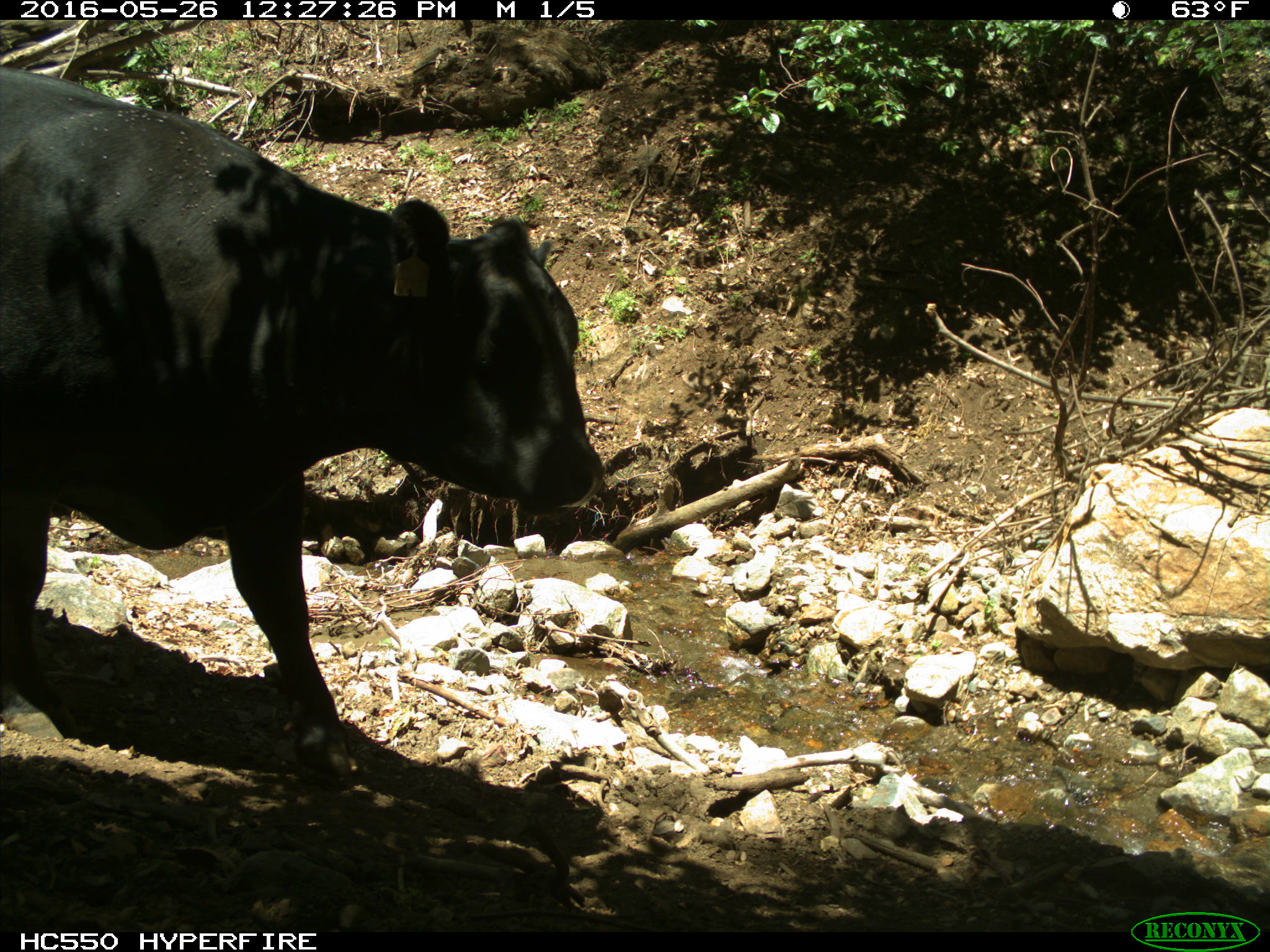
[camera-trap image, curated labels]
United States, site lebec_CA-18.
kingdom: Animalia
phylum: Chordata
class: Mammalia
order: Artiodactyla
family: Bovidae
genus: Bos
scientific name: Bos taurus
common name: domestic cow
Bos taurus (domestic cow).